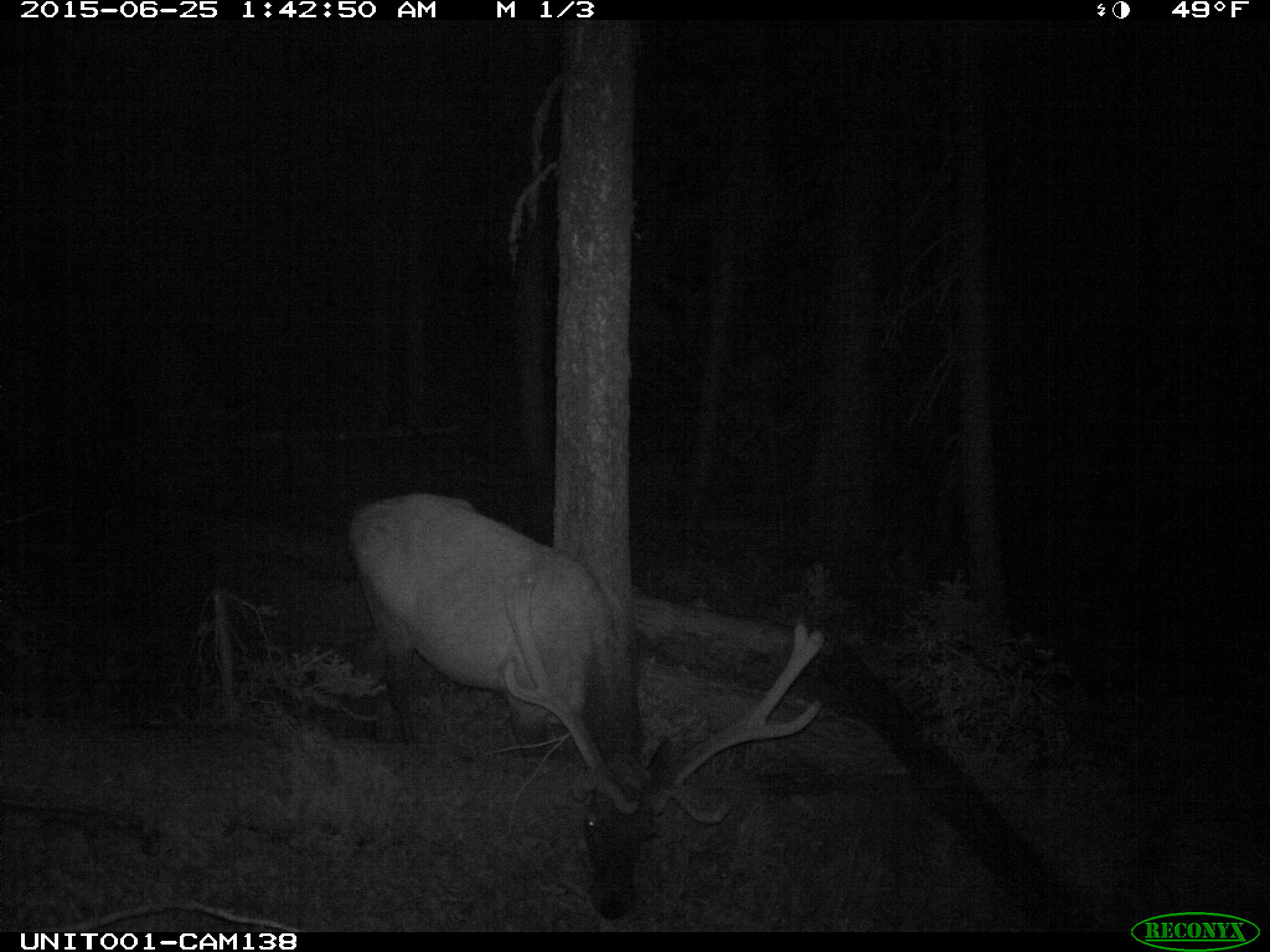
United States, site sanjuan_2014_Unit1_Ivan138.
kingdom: Animalia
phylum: Chordata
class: Mammalia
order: Artiodactyla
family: Cervidae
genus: Cervus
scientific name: Cervus elaphus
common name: red deer